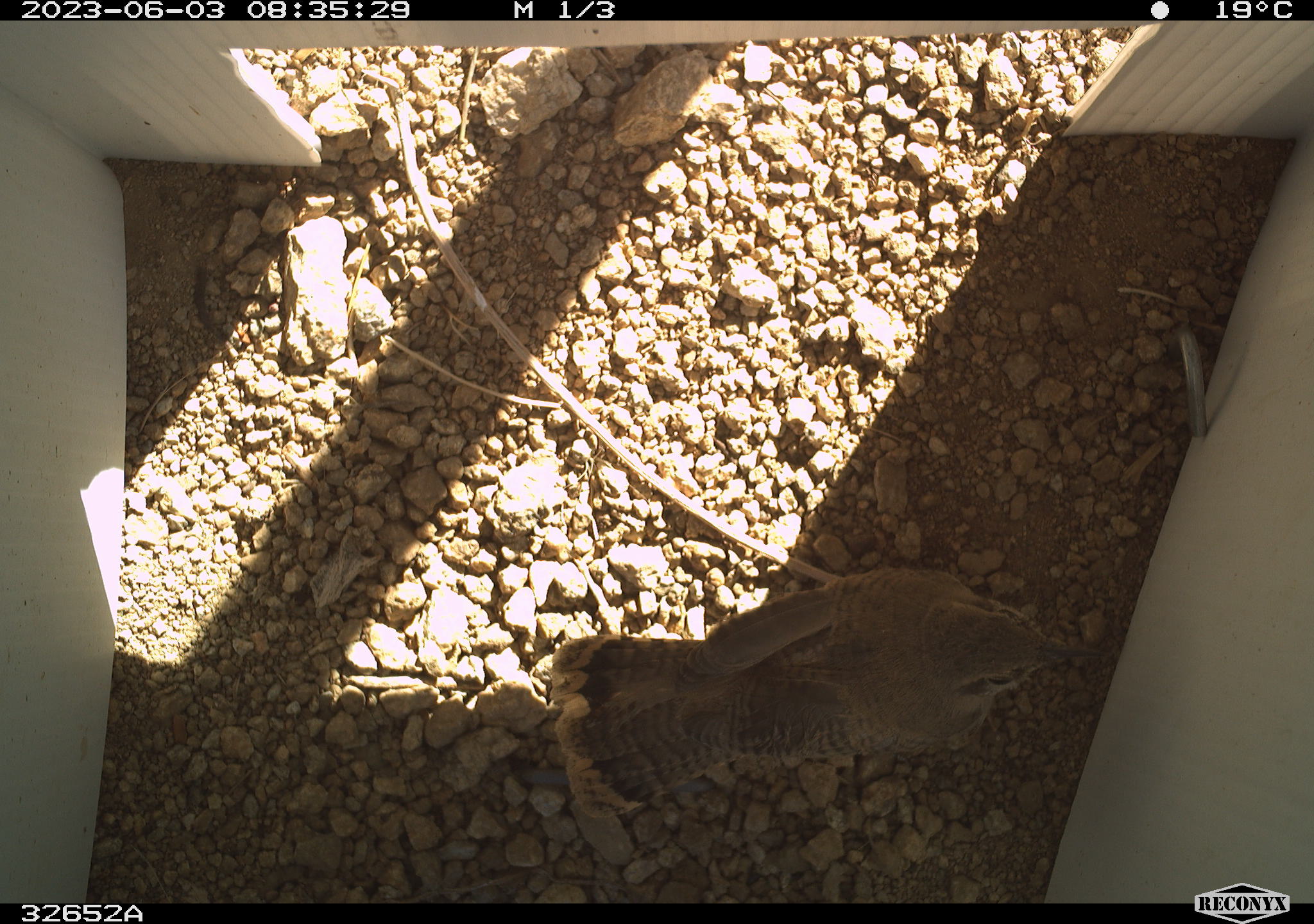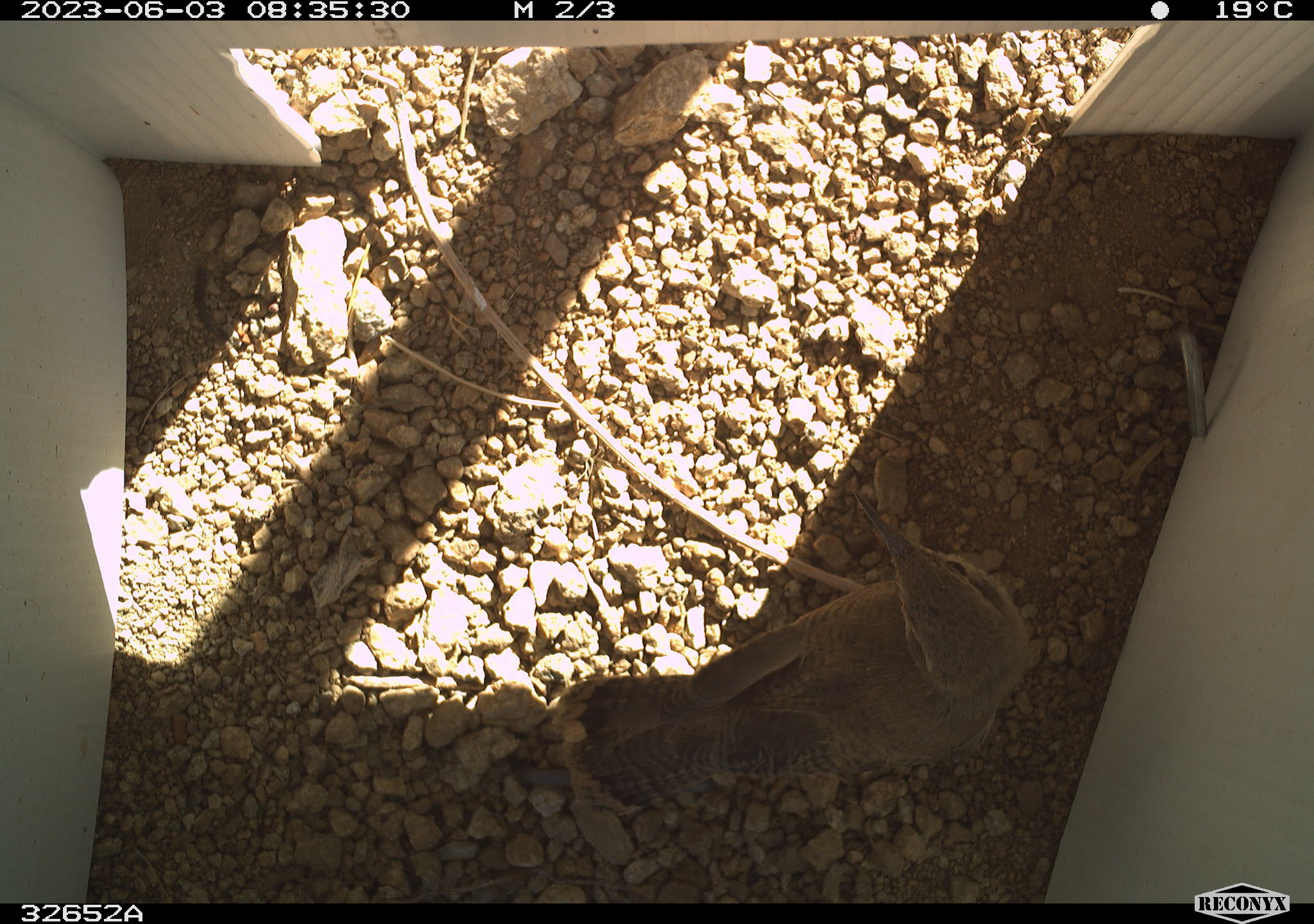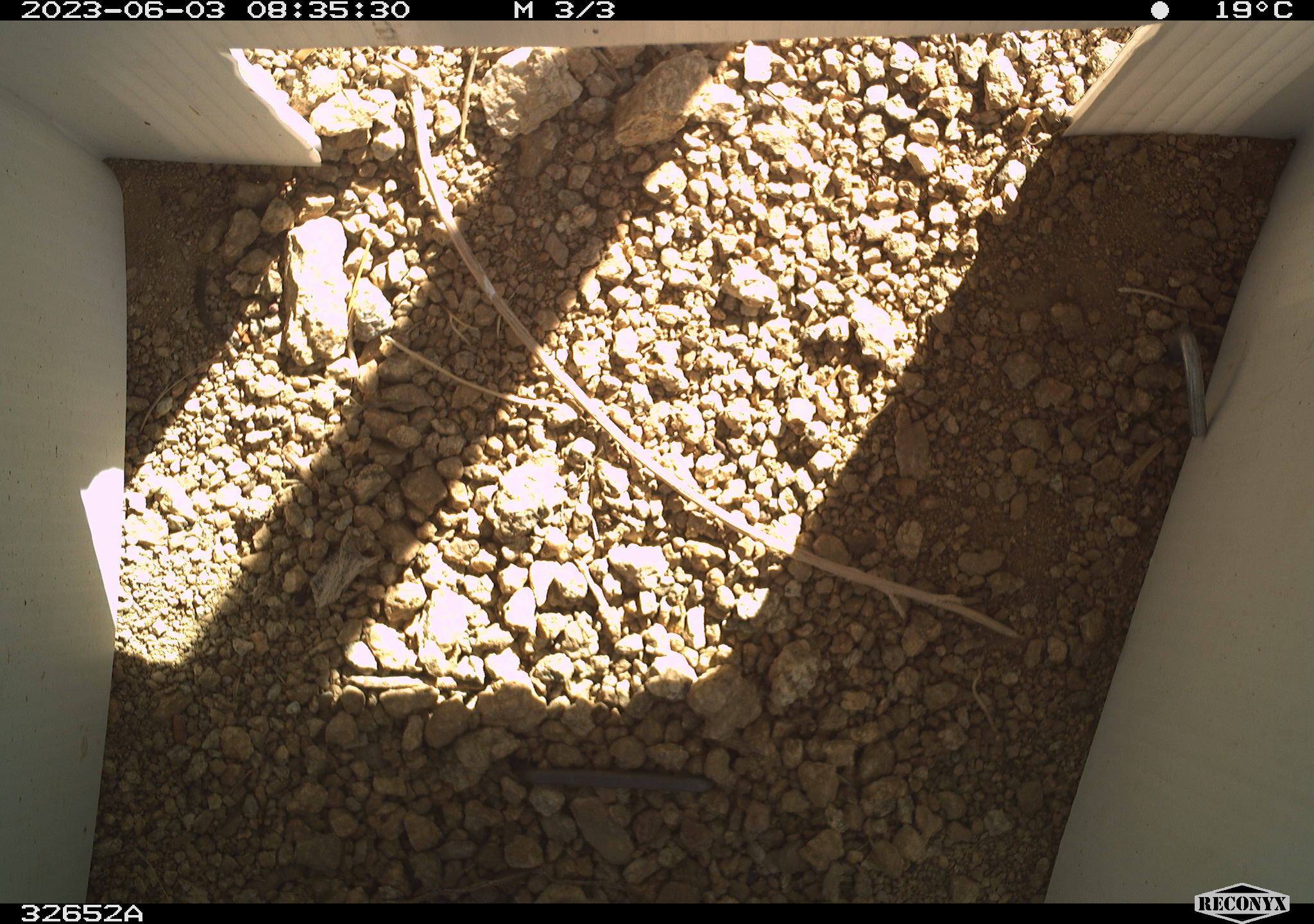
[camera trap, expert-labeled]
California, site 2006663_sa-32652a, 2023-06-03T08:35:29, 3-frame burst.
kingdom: Animalia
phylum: Chordata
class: Aves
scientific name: Aves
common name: bird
Bird (Aves).